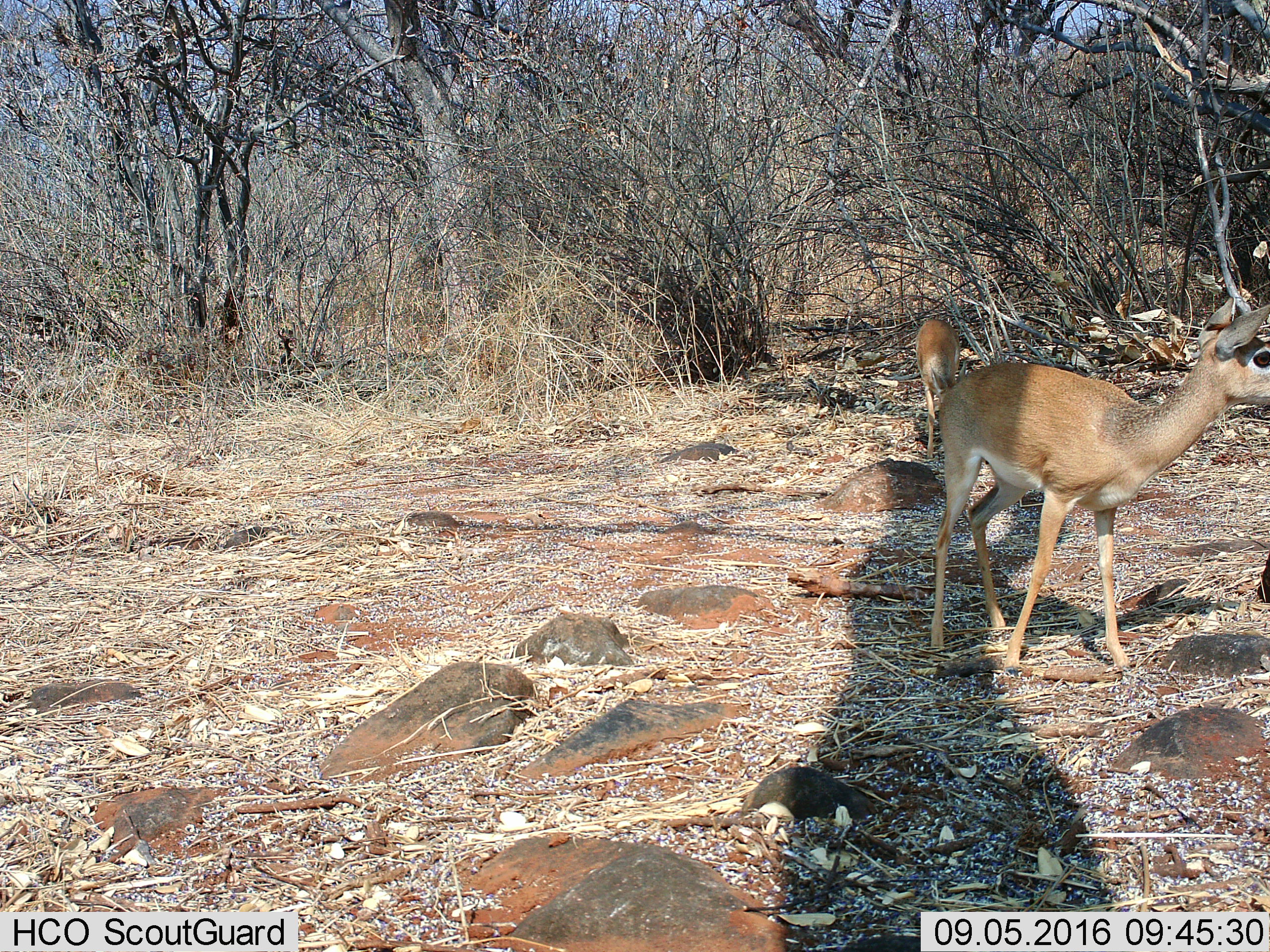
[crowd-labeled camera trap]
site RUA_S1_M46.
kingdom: Animalia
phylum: Chordata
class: Mammalia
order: Artiodactyla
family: Bovidae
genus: Madoqua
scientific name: Madoqua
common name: dik-dik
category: dikdik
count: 2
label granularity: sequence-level